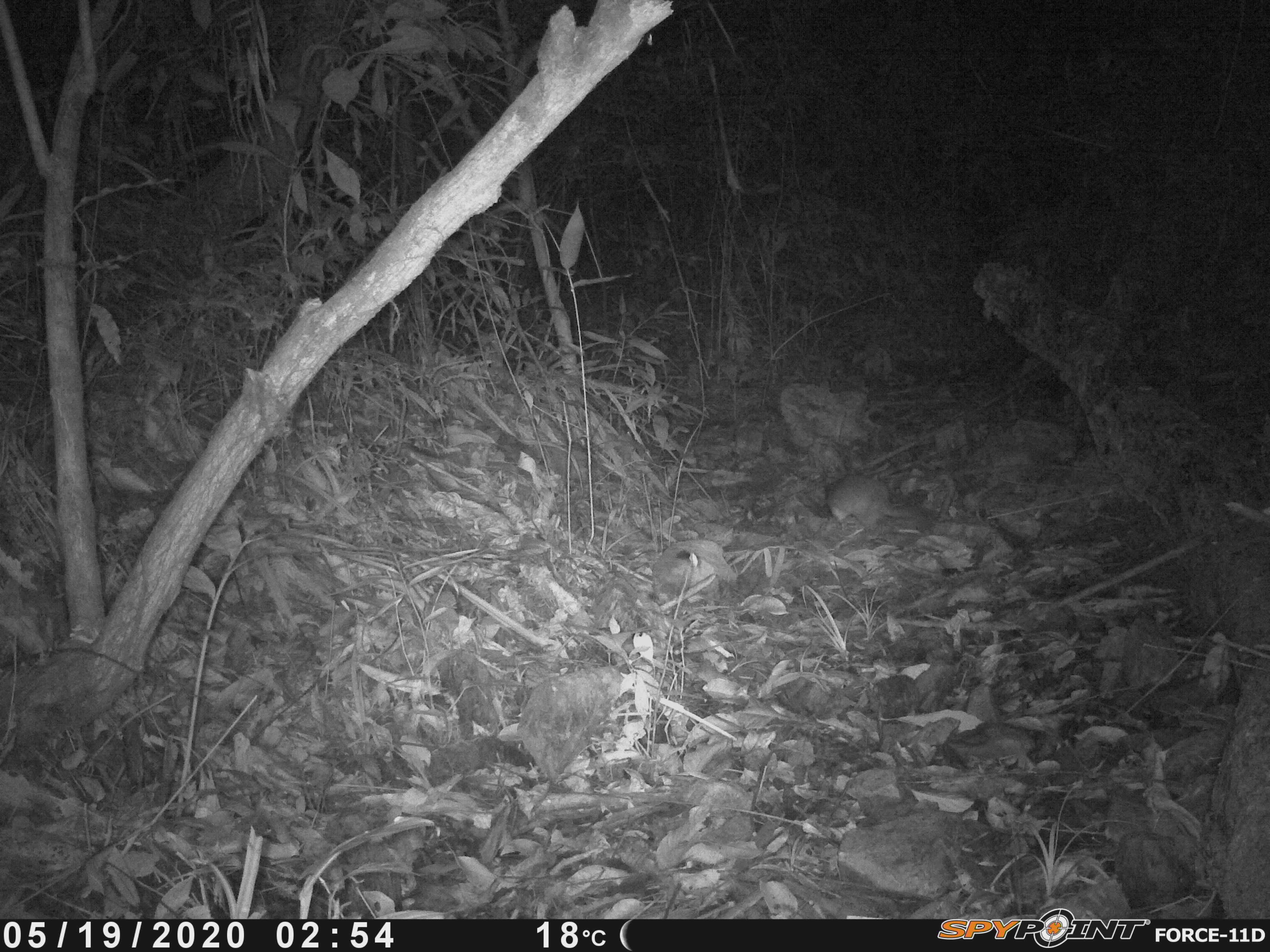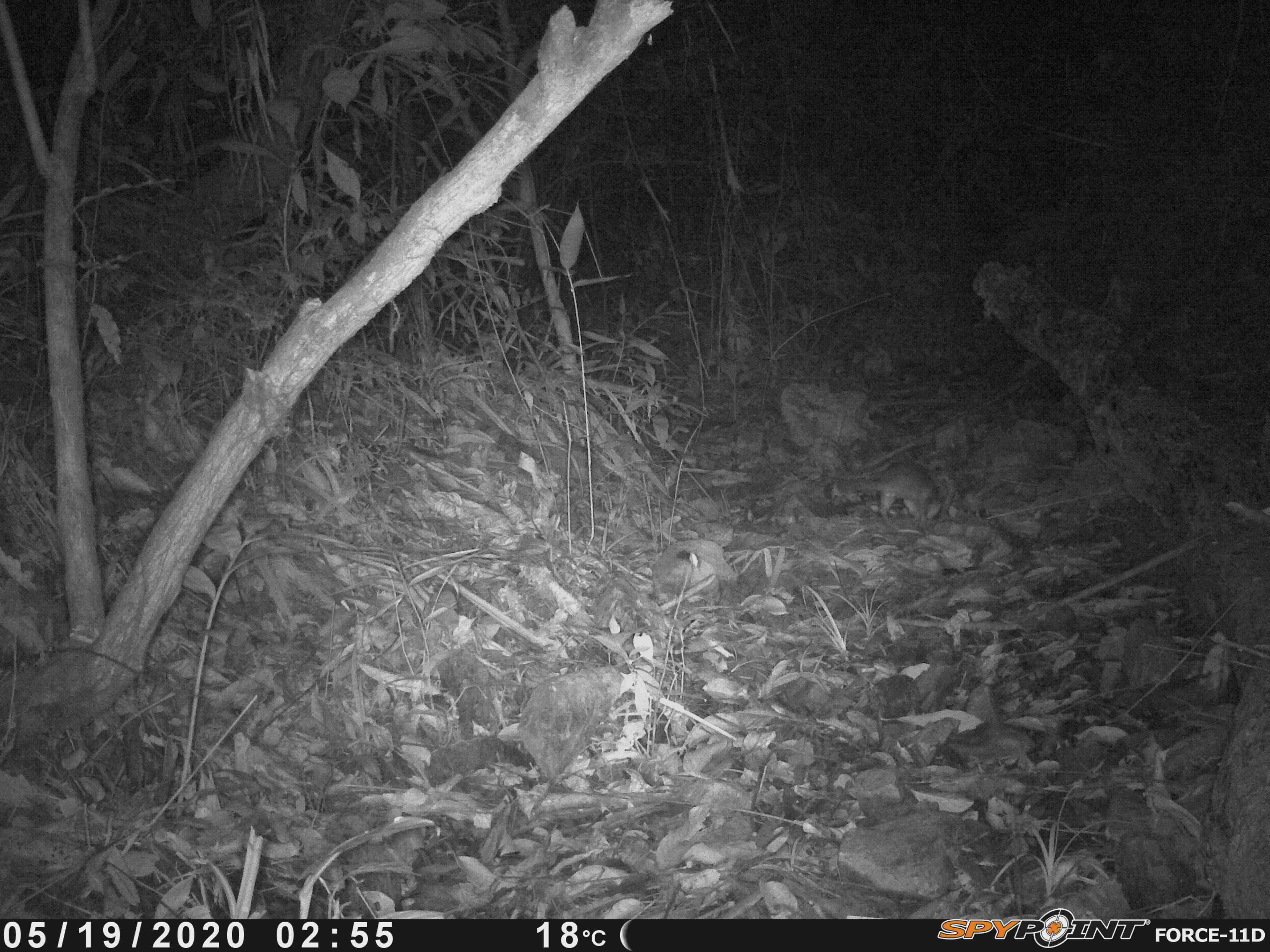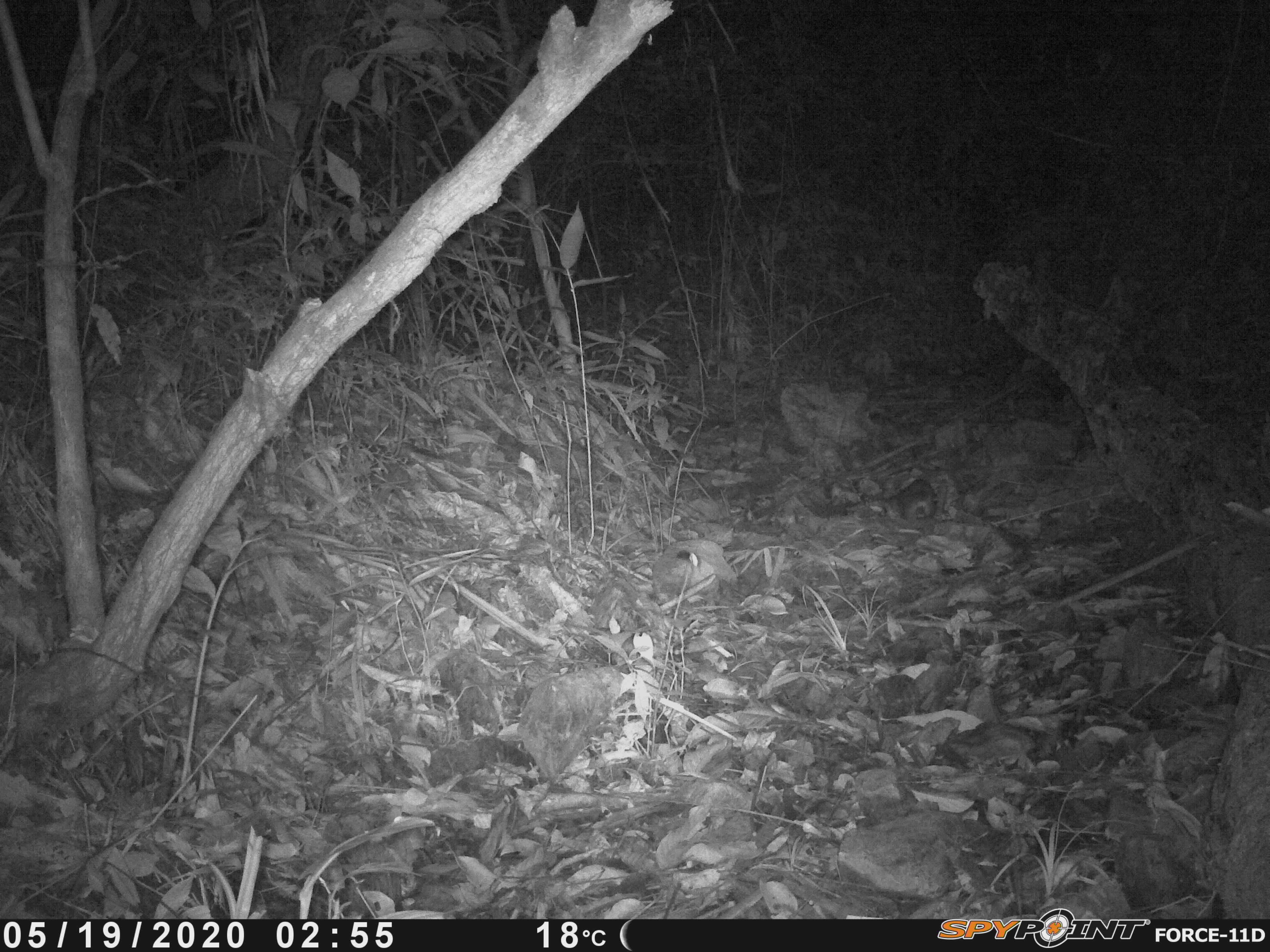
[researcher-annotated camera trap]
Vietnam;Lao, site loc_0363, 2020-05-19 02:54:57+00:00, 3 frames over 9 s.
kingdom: Animalia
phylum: Chordata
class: Mammalia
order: Carnivora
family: Mustelidae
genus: Melogale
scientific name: Melogale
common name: ferret badger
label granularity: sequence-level